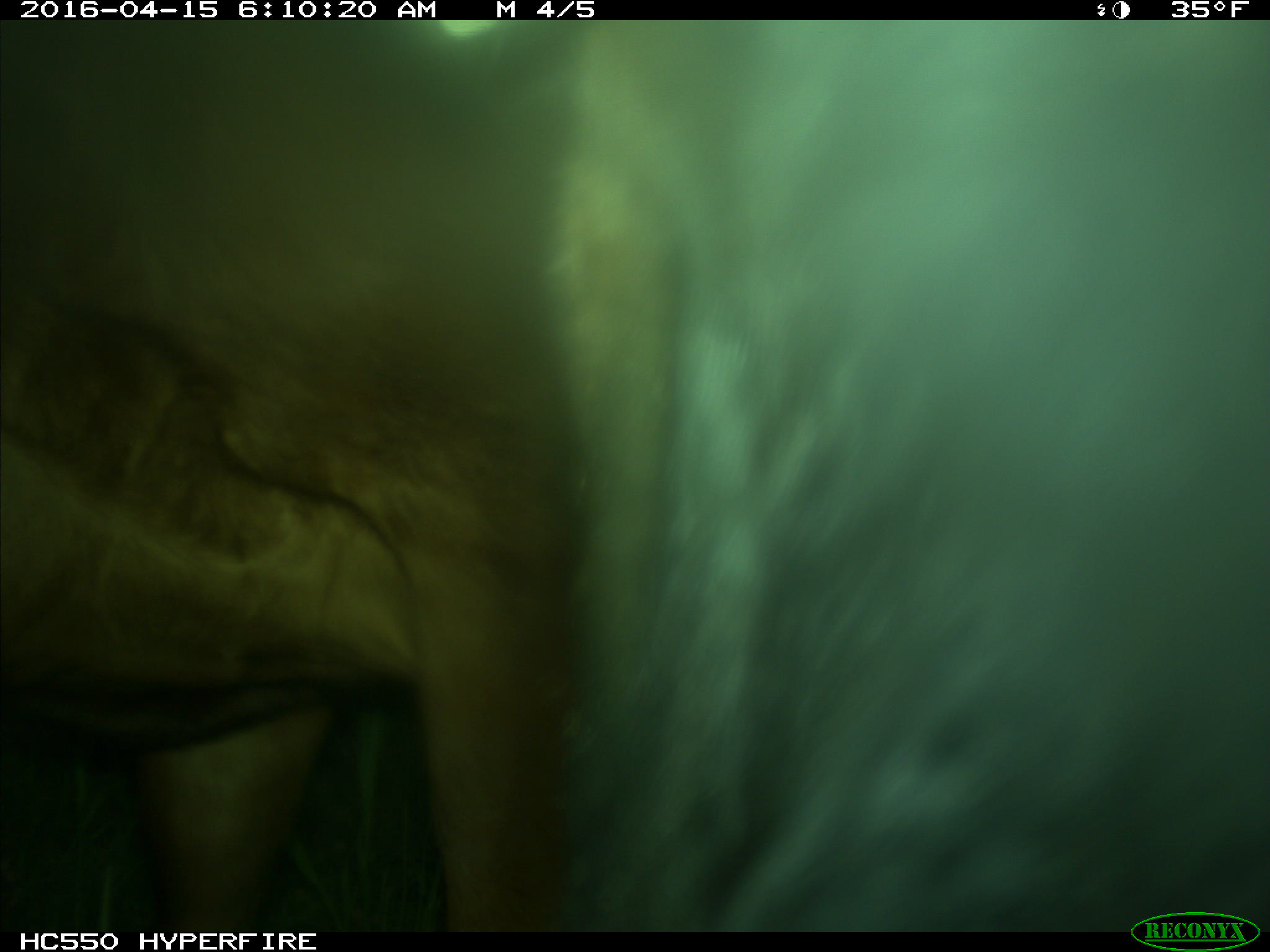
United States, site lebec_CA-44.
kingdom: Animalia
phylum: Chordata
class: Mammalia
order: Artiodactyla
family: Bovidae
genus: Bos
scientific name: Bos taurus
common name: domestic cow